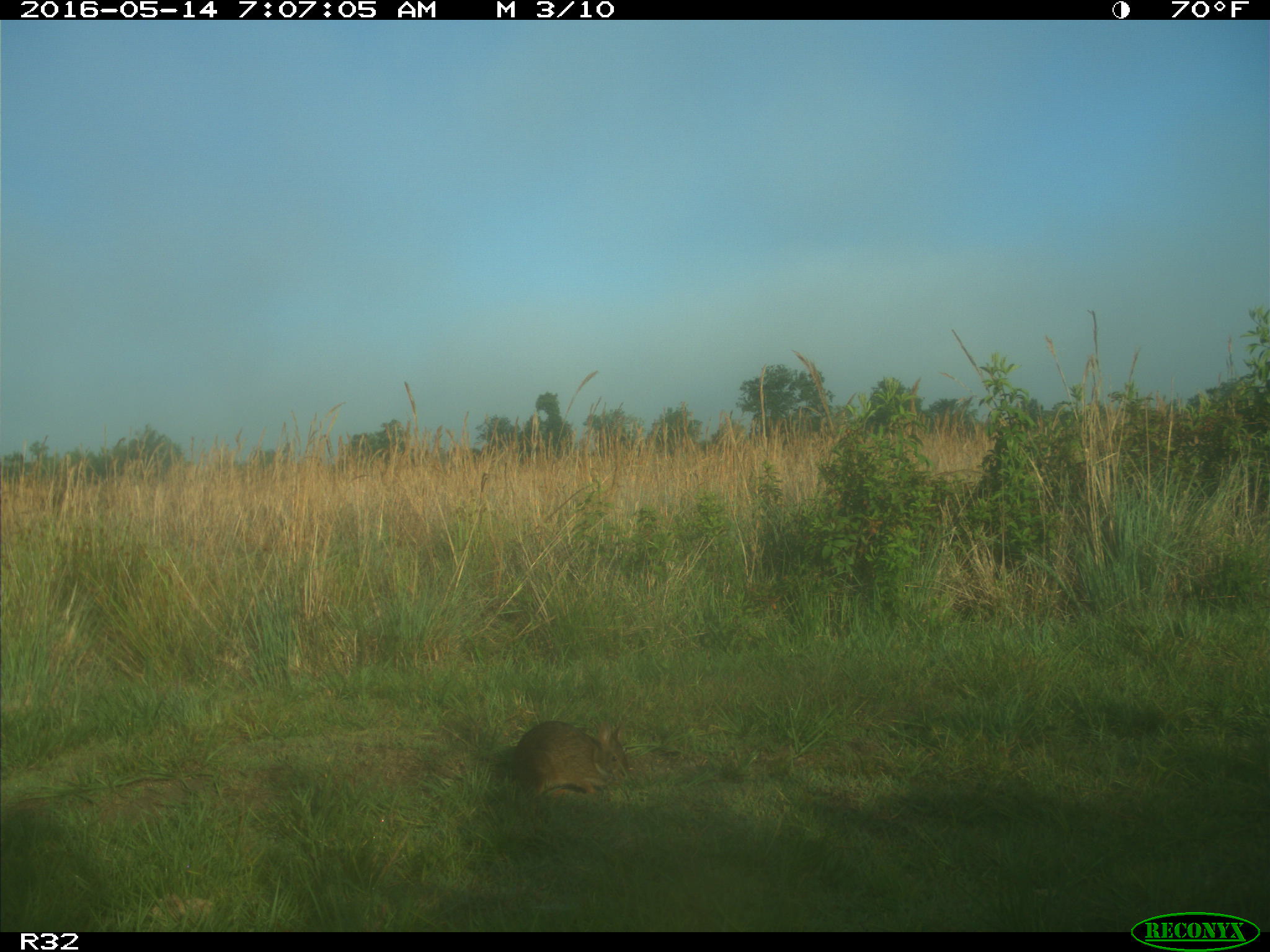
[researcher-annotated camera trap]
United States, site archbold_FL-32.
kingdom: Animalia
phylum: Chordata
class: Mammalia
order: Lagomorpha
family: Leporidae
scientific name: Leporidae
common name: rabbits and hares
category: unidentified rabbit